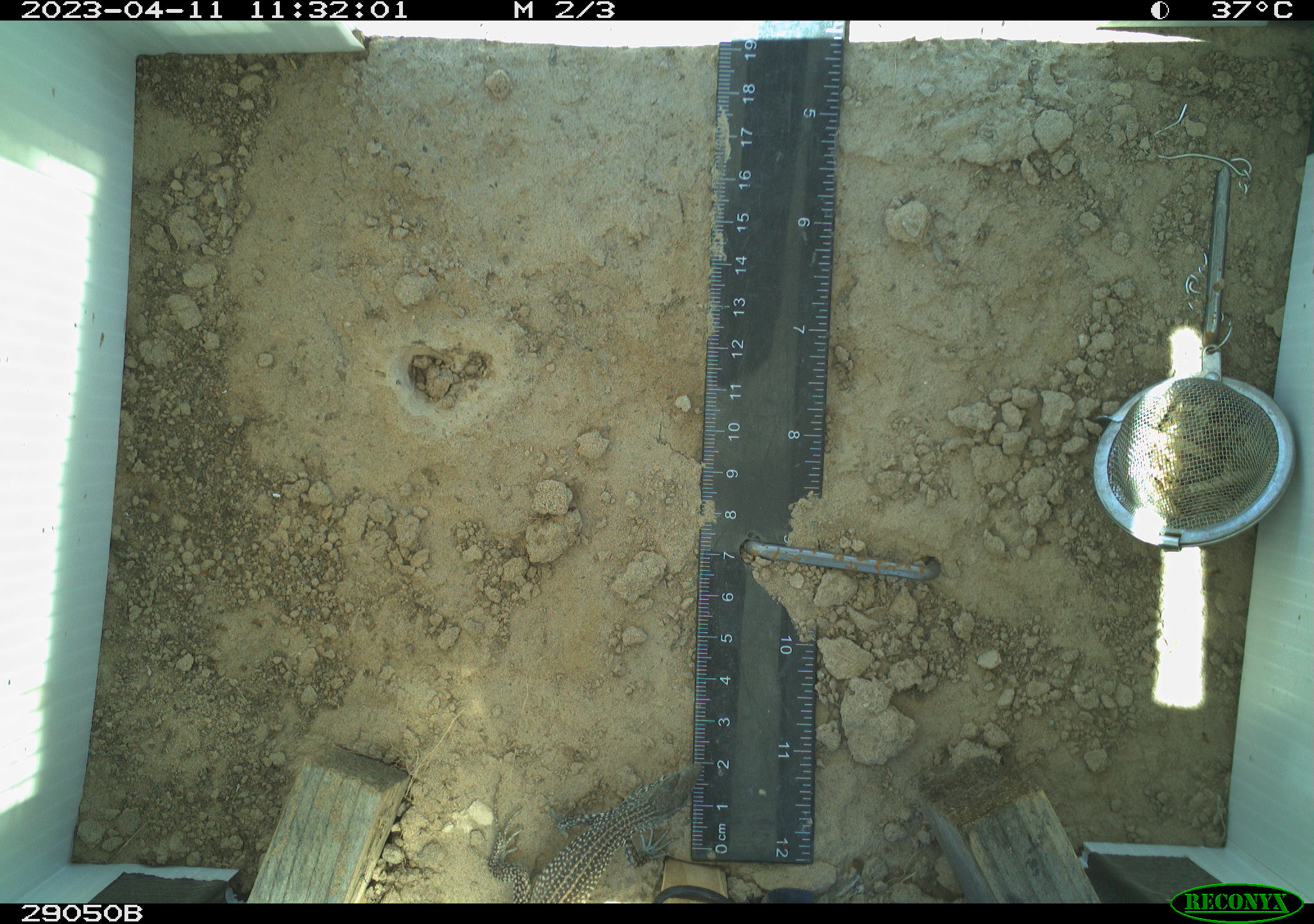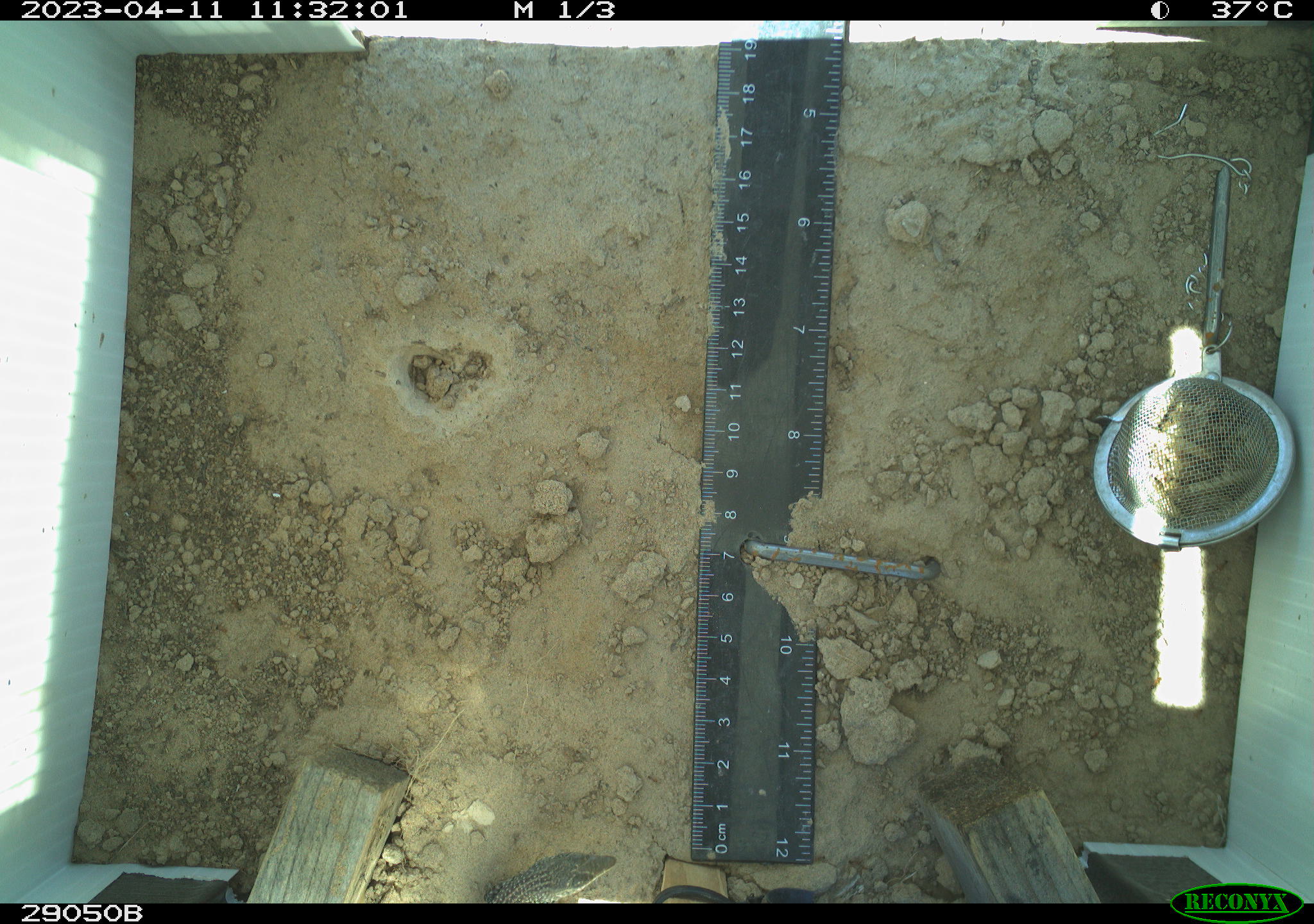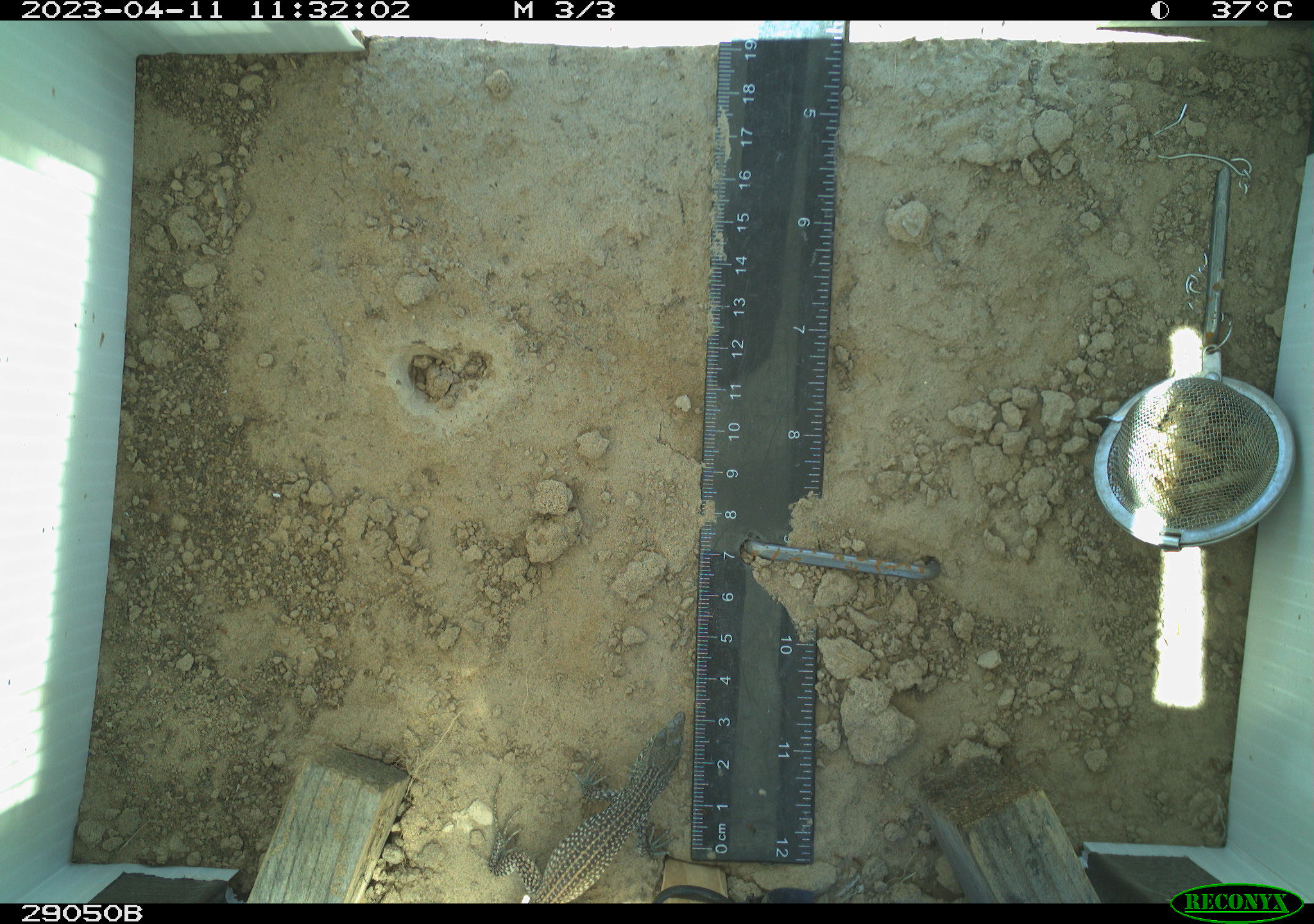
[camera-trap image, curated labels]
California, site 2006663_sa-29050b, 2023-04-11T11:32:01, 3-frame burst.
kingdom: Animalia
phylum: Chordata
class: Reptilia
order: Squamata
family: Teiidae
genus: Aspidoscelis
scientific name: Aspidoscelis tigris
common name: western whiptail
Western whiptail (Aspidoscelis tigris).